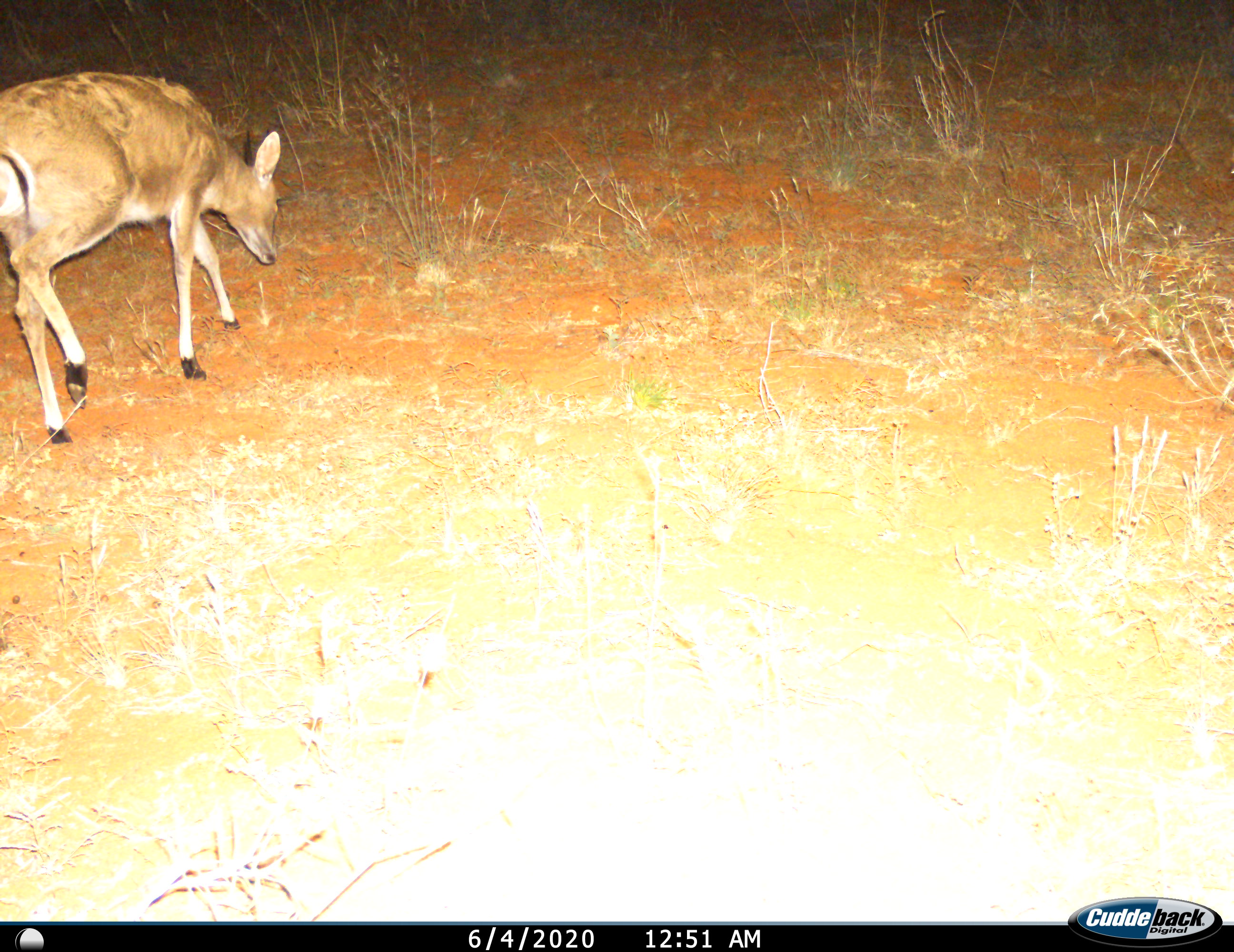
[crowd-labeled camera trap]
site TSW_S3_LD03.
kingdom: Animalia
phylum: Chordata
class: Mammalia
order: Artiodactyla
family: Bovidae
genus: Sylvicapra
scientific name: Sylvicapra grimmia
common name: common duiker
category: duikercommongrey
Duikercommongrey (common duiker) (Sylvicapra grimmia), count 1. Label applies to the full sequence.